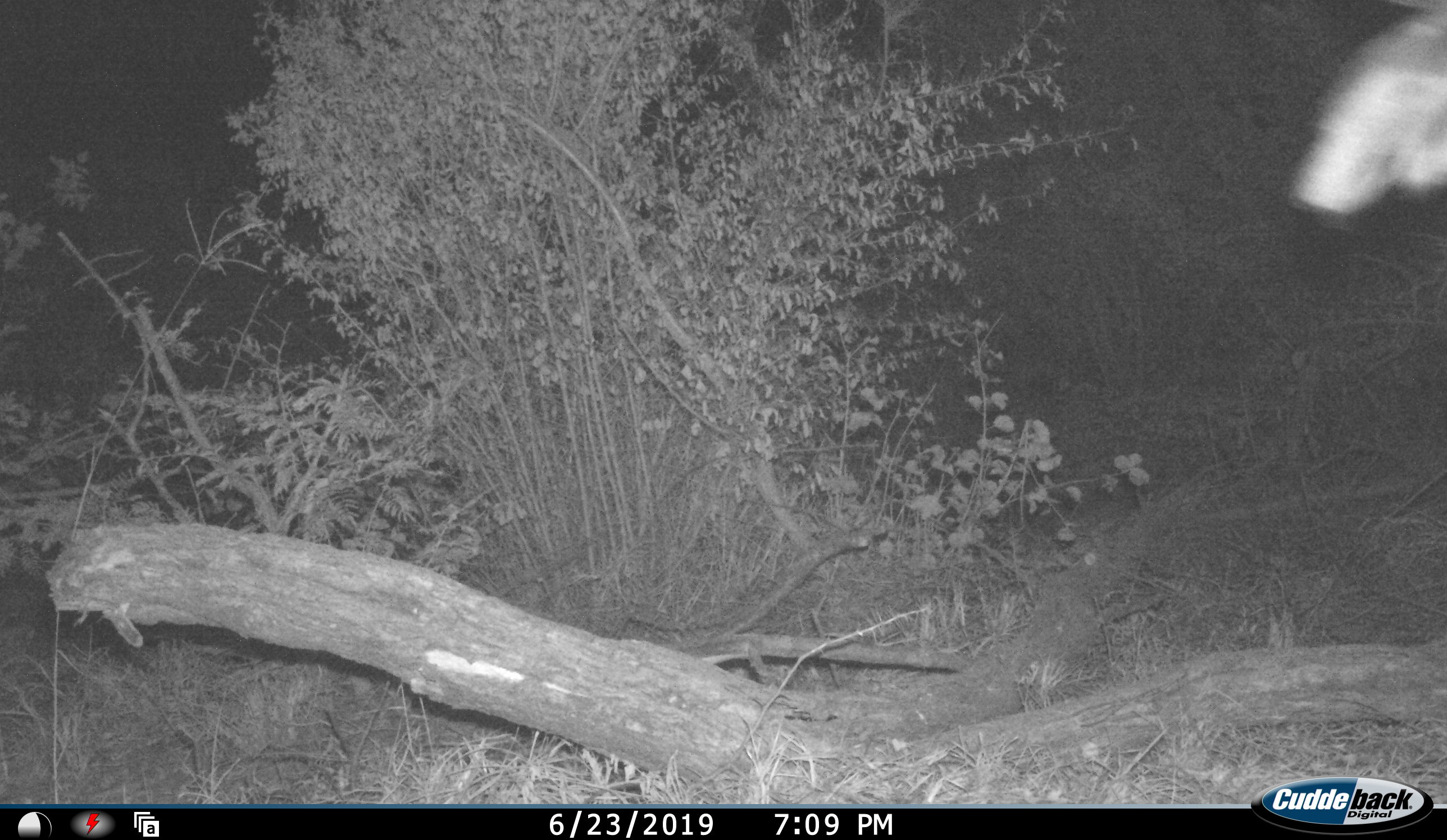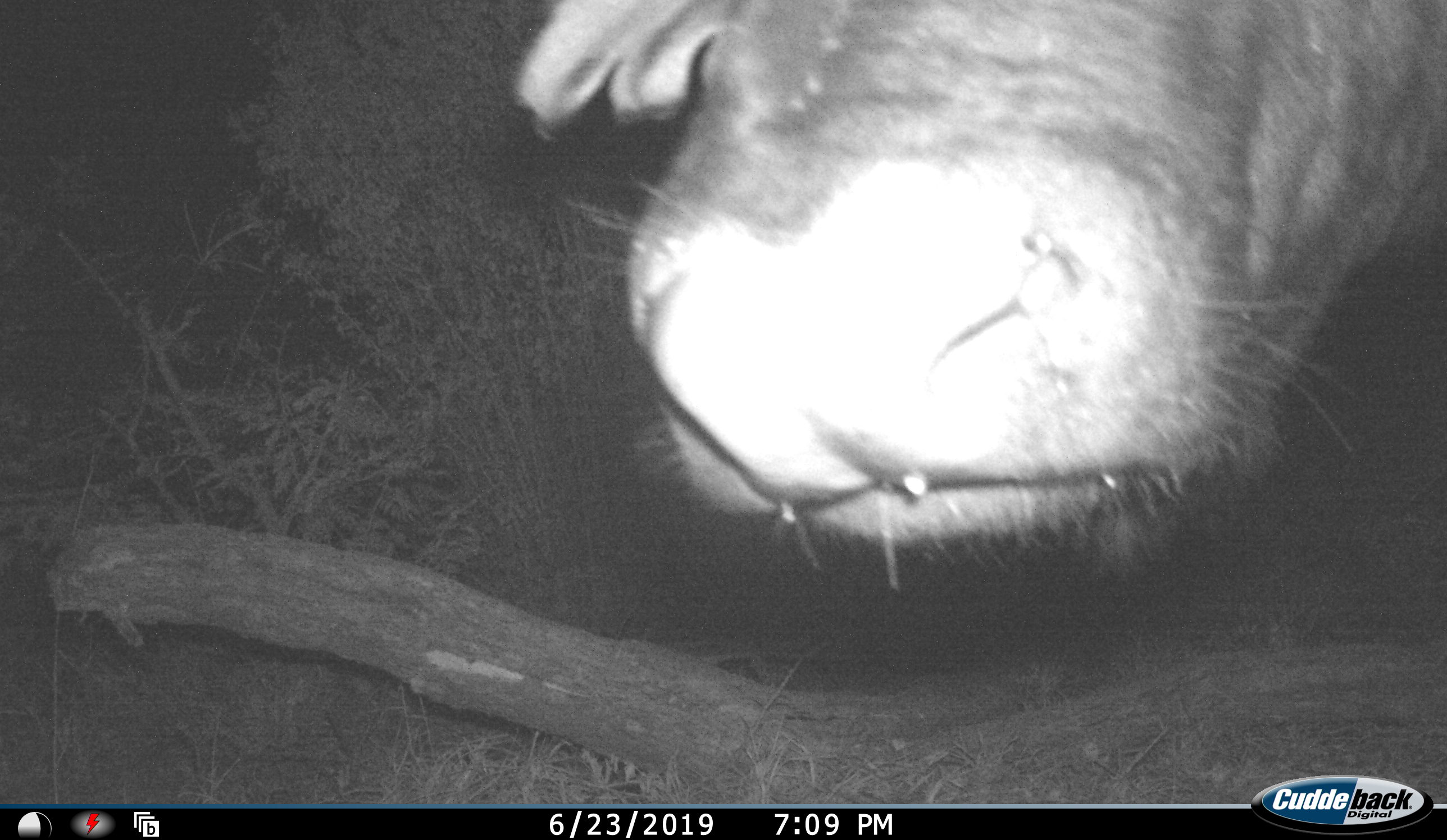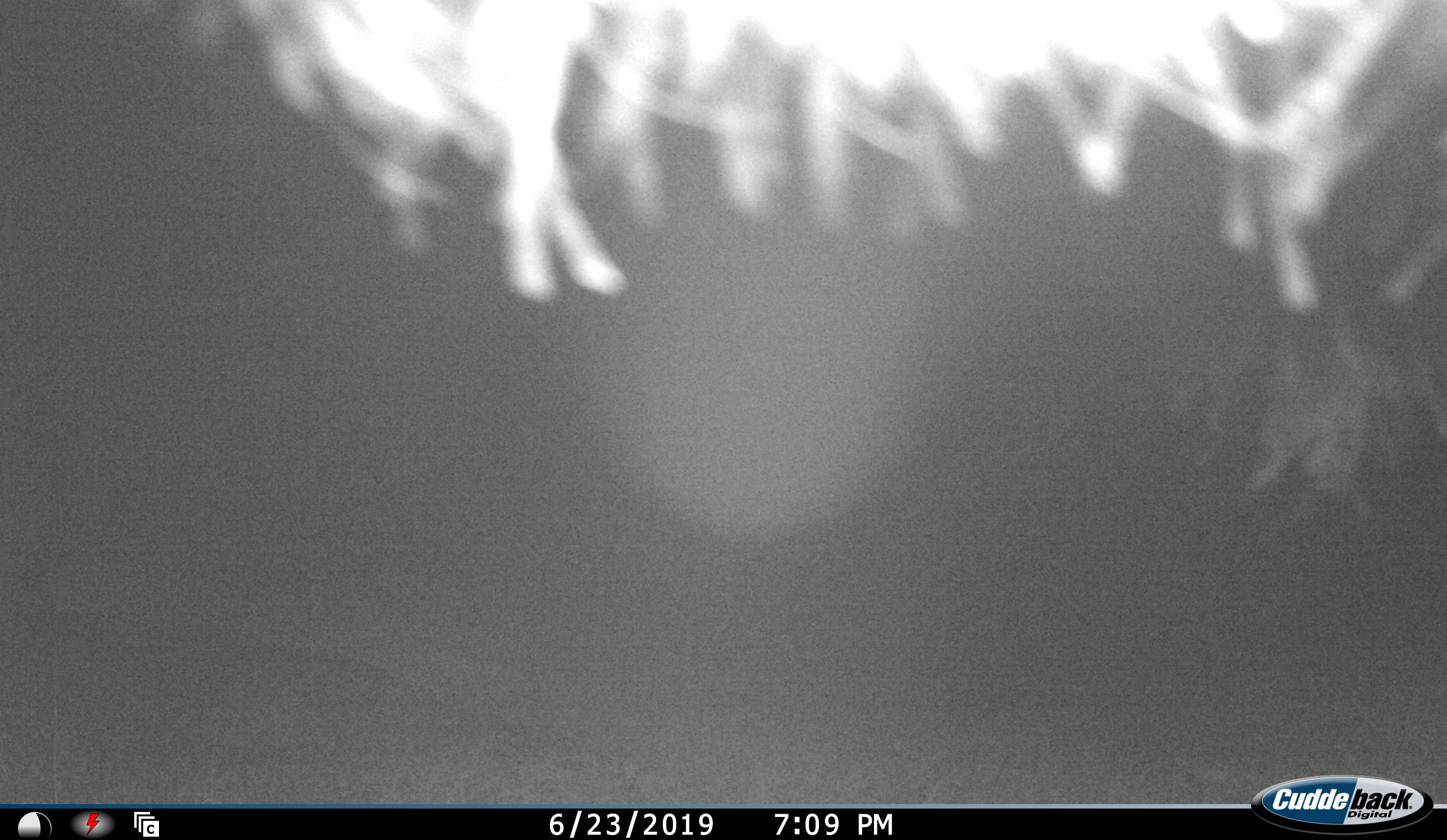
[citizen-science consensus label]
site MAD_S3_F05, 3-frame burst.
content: unidentified animal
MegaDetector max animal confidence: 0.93